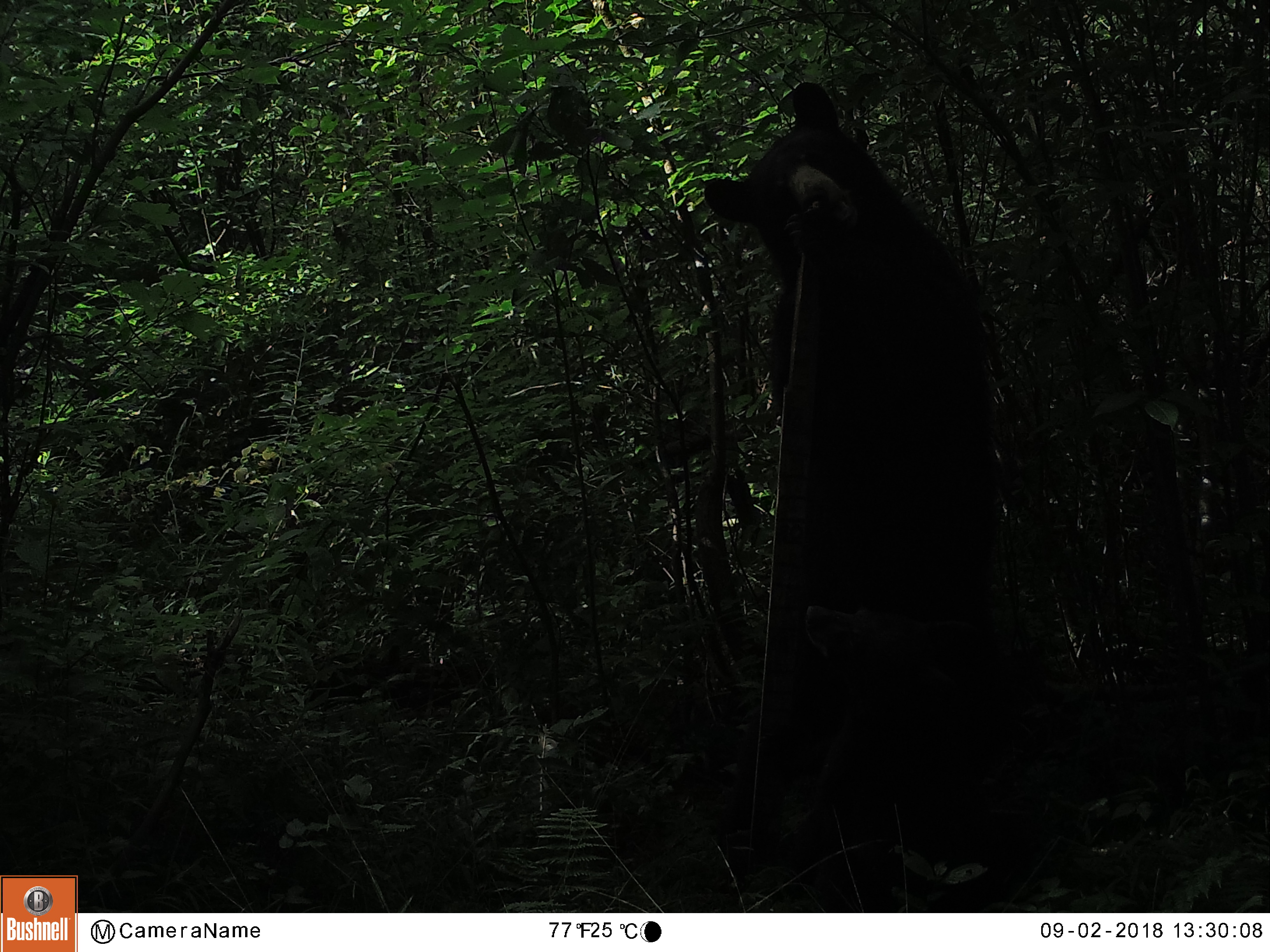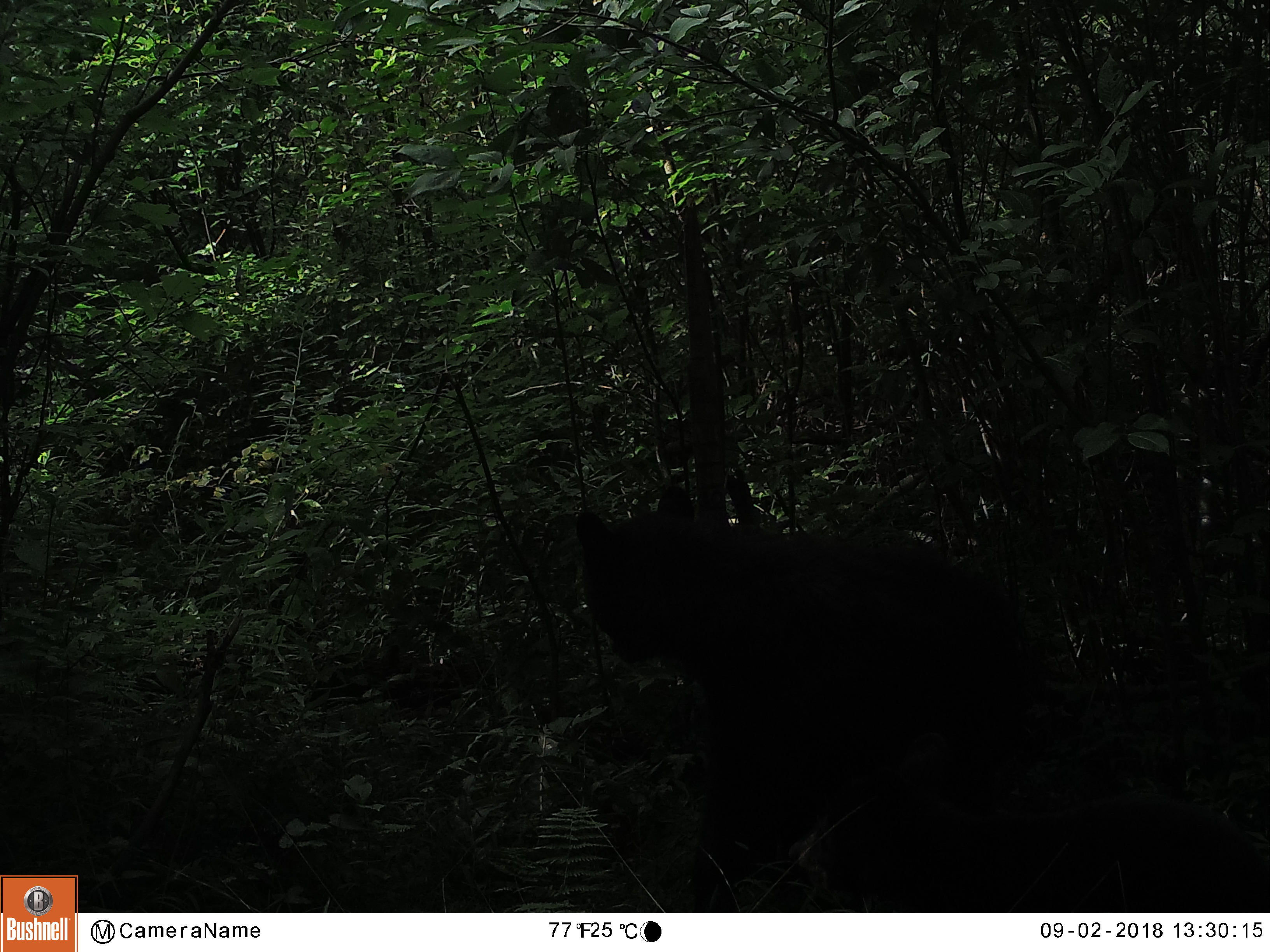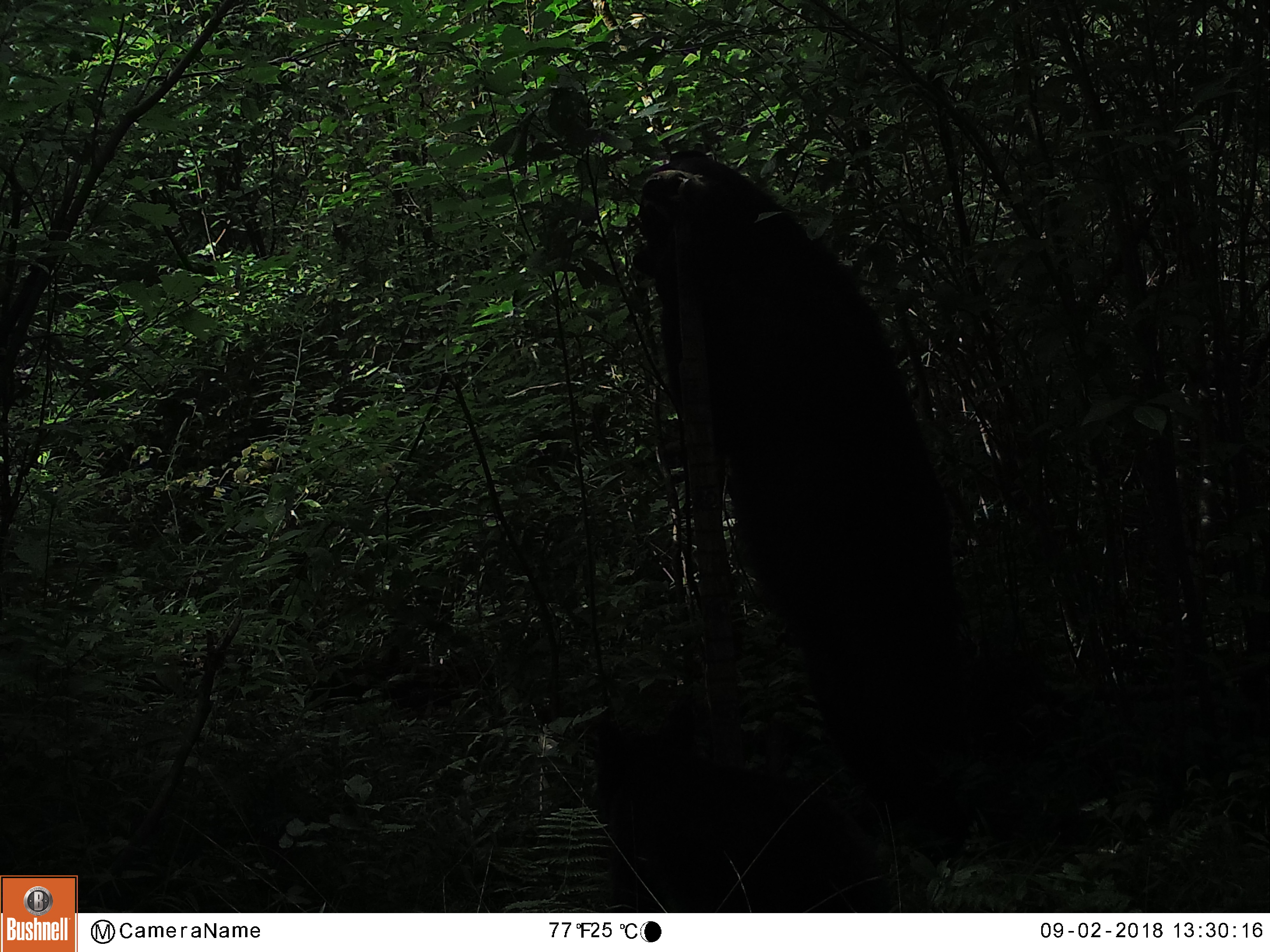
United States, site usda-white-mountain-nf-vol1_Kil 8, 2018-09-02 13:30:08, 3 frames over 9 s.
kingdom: Animalia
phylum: Chordata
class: Mammalia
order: Carnivora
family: Ursidae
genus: Ursus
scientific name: Ursus americanus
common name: black bear